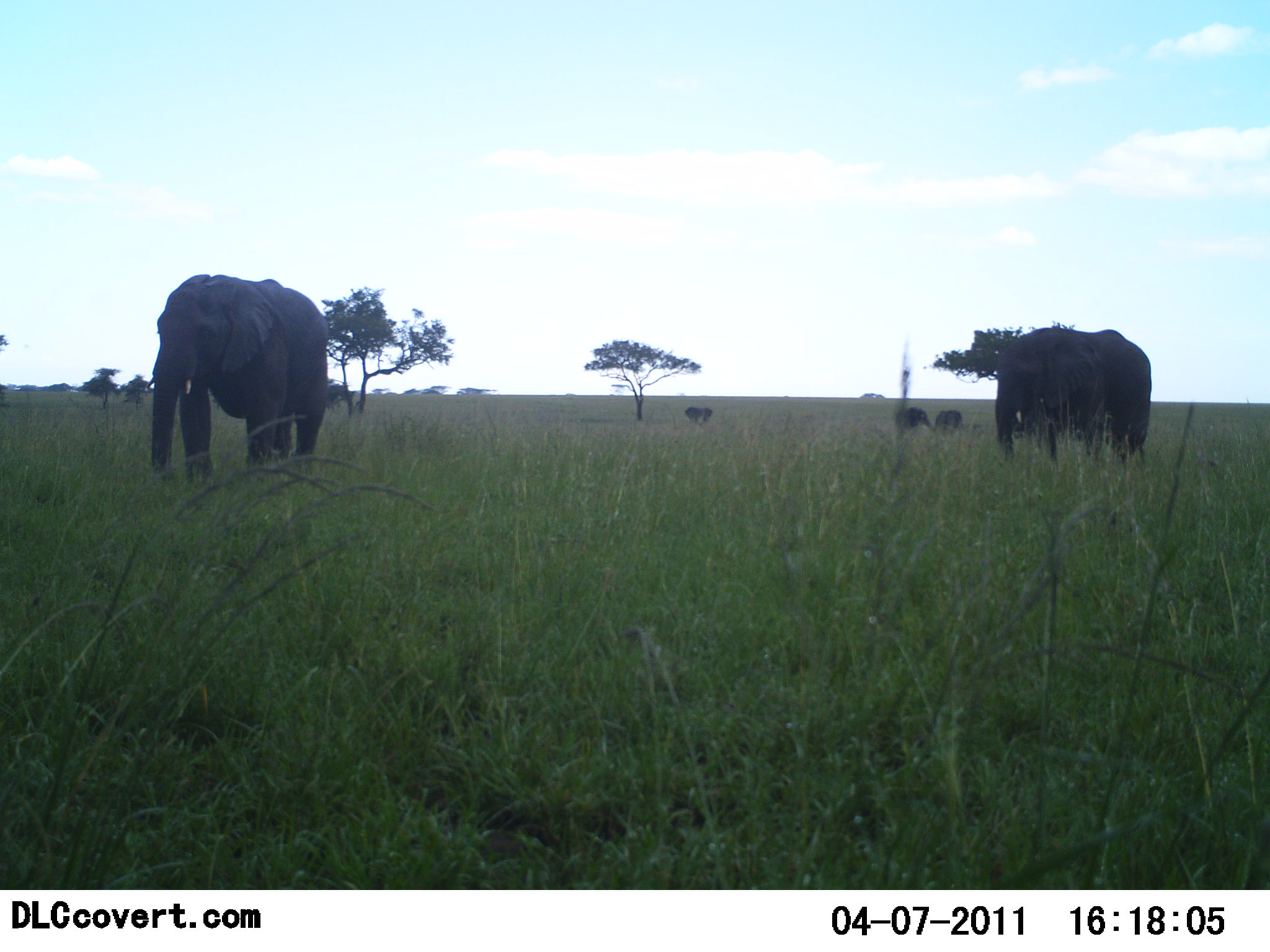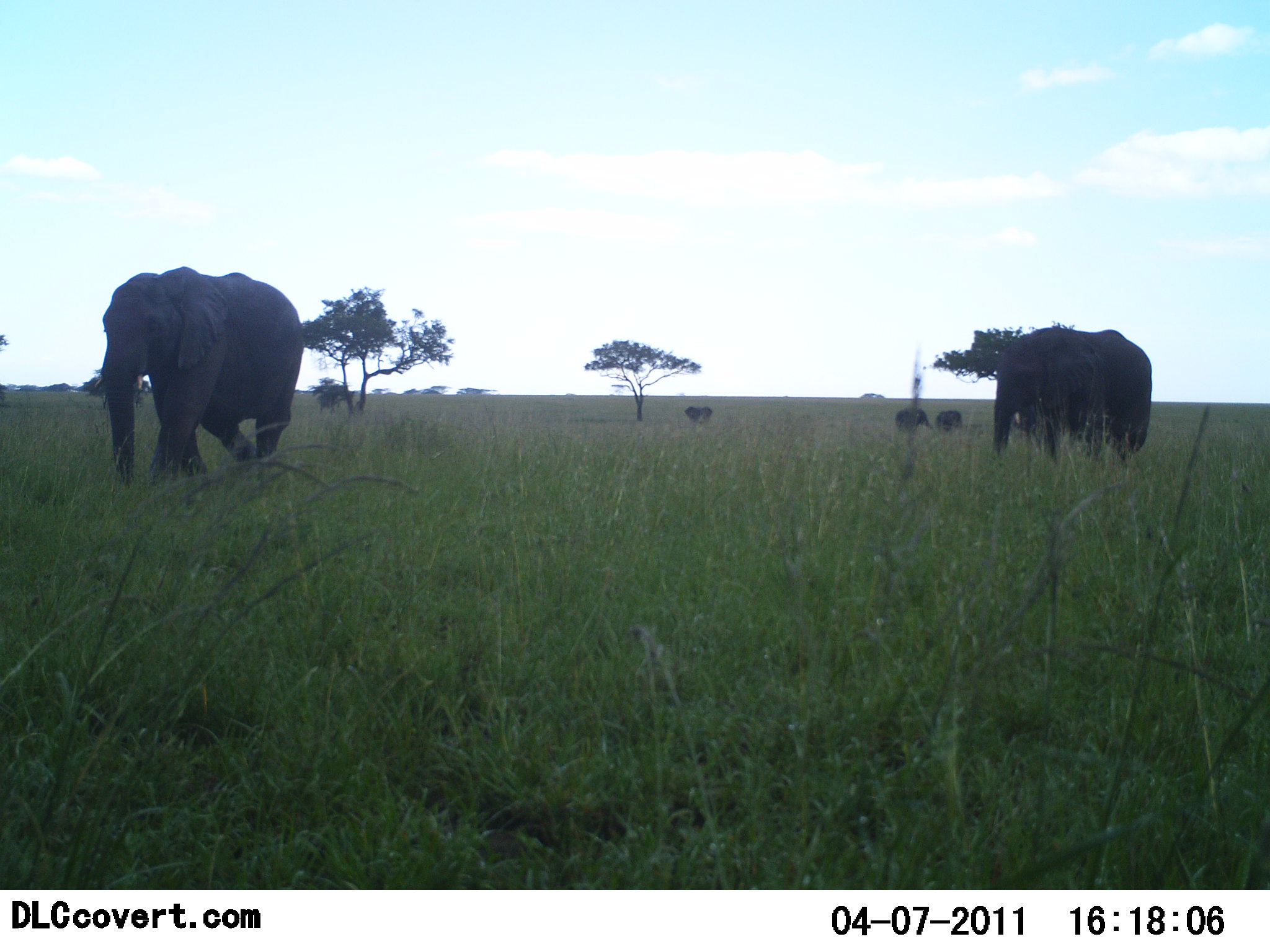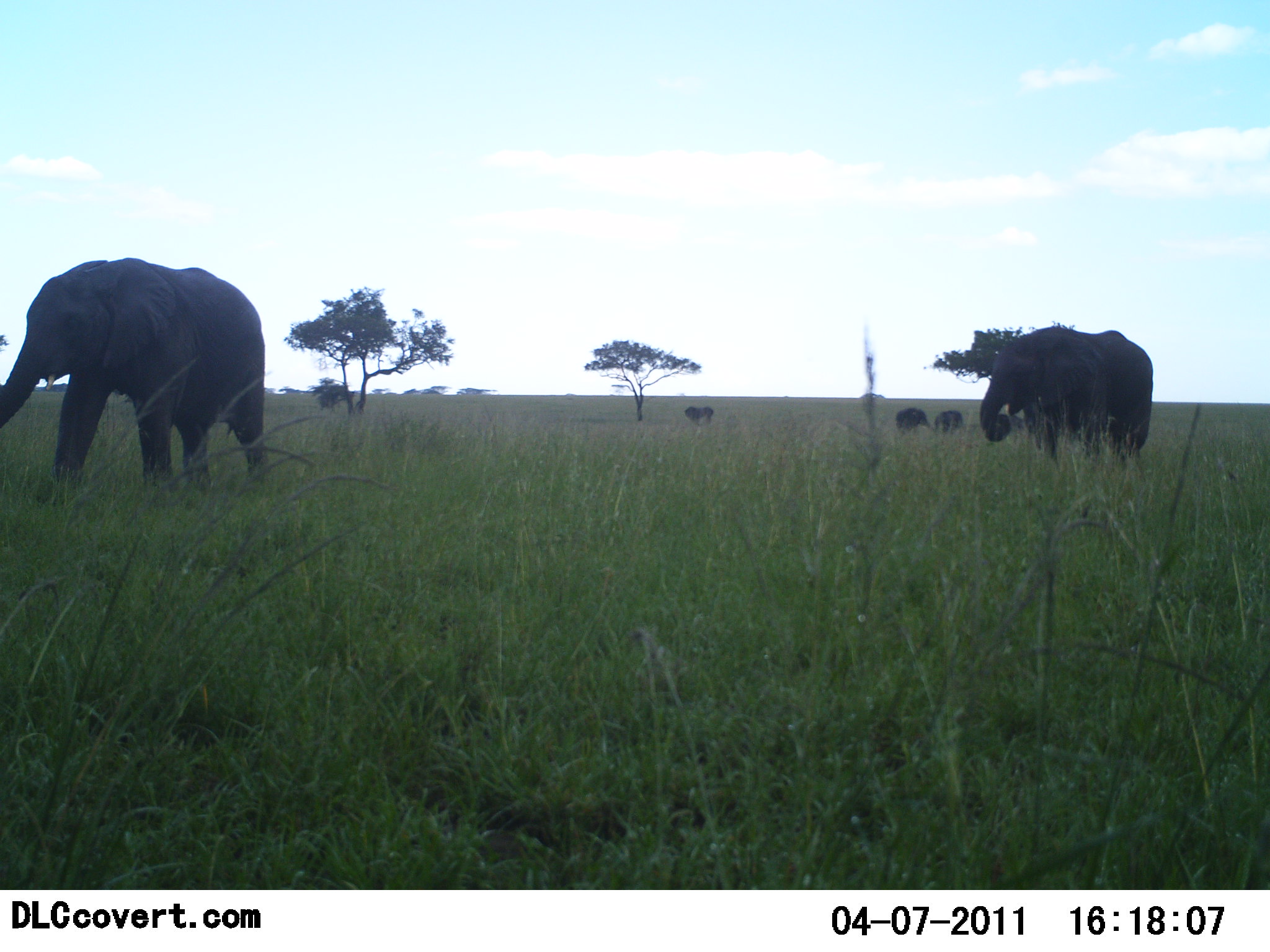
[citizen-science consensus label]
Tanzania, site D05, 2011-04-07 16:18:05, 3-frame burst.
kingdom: Animalia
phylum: Chordata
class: Mammalia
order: Proboscidea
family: Elephantidae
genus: Loxodonta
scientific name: Loxodonta africana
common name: african bush elephant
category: elephant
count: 5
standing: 71%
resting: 0%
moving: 43%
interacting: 0%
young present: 0%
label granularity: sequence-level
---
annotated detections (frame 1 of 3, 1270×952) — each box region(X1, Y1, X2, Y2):
animal: region(143, 272, 332, 493); region(994, 322, 1152, 482)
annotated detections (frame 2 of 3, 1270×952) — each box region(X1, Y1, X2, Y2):
animal: region(98, 263, 306, 510); region(990, 320, 1153, 467)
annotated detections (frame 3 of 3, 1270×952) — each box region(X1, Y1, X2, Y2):
animal: region(2, 258, 270, 508); region(978, 325, 1155, 474)